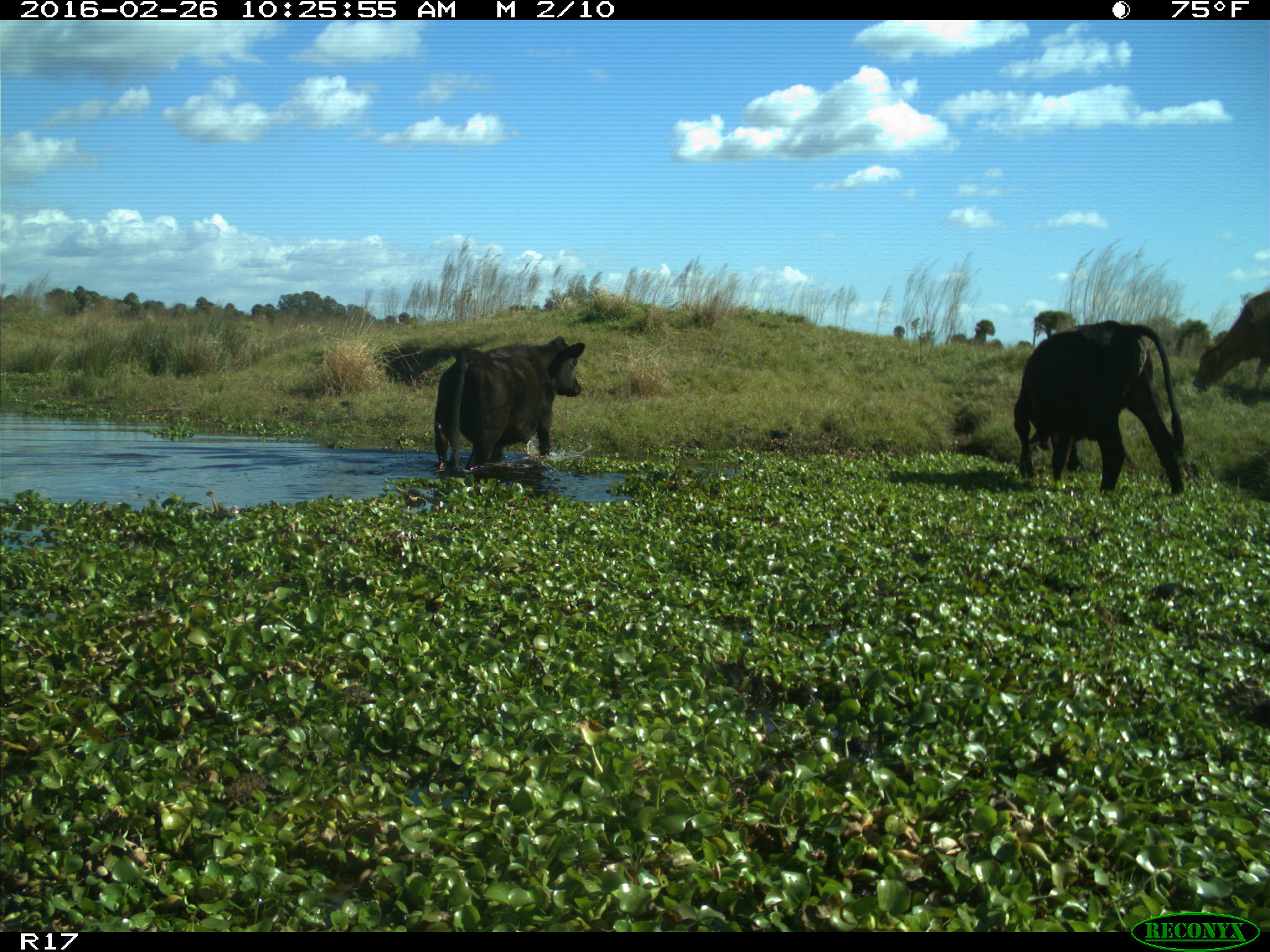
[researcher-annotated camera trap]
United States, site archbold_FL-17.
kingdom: Animalia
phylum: Chordata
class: Mammalia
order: Artiodactyla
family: Bovidae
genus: Bos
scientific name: Bos taurus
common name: domestic cow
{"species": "Bos taurus (domestic cow)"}